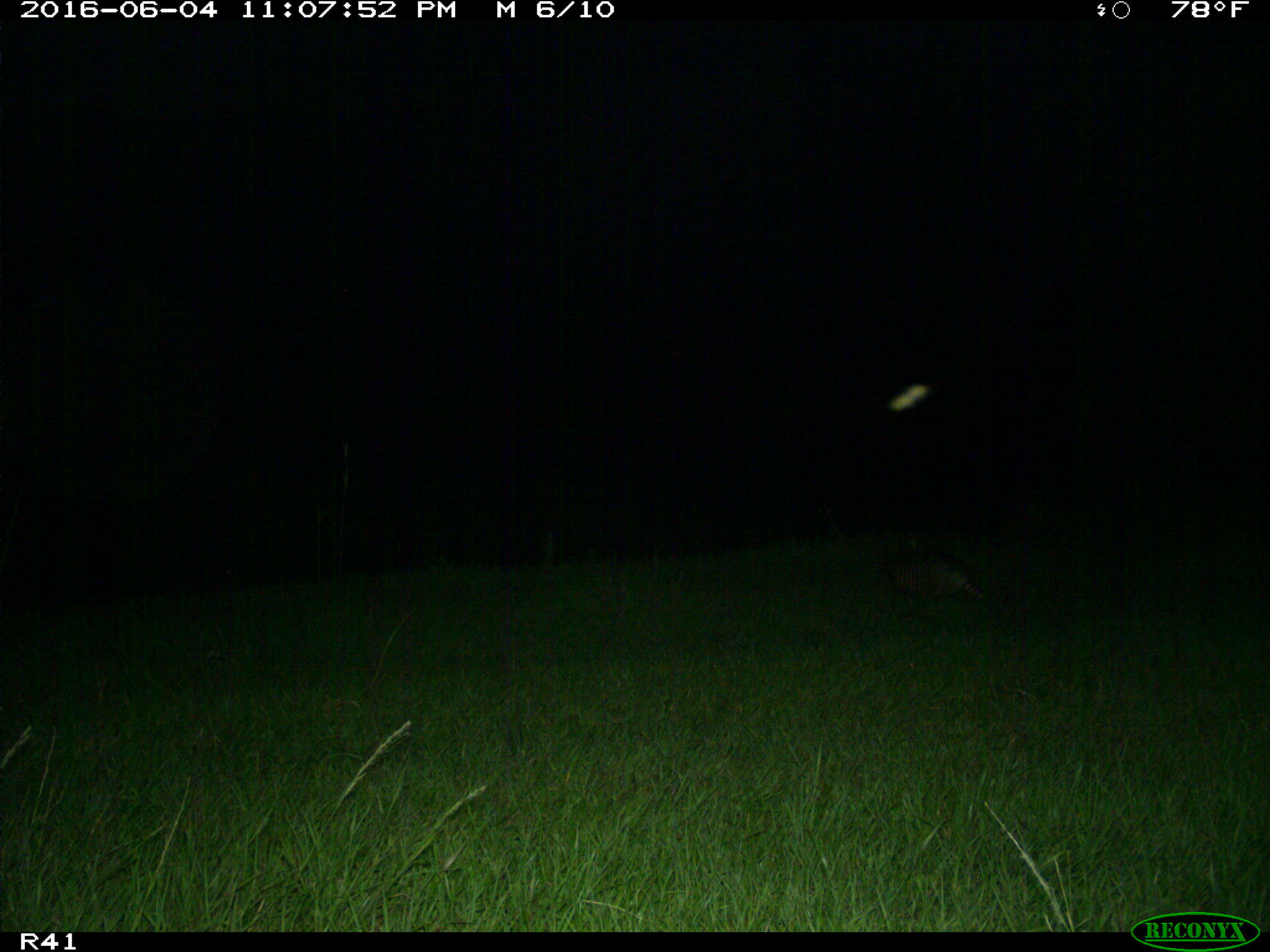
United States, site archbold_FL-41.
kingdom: Animalia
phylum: Chordata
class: Mammalia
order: Cingulata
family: Dasypodidae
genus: Dasypus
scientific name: Dasypus novemcinctus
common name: nine-banded armadillo